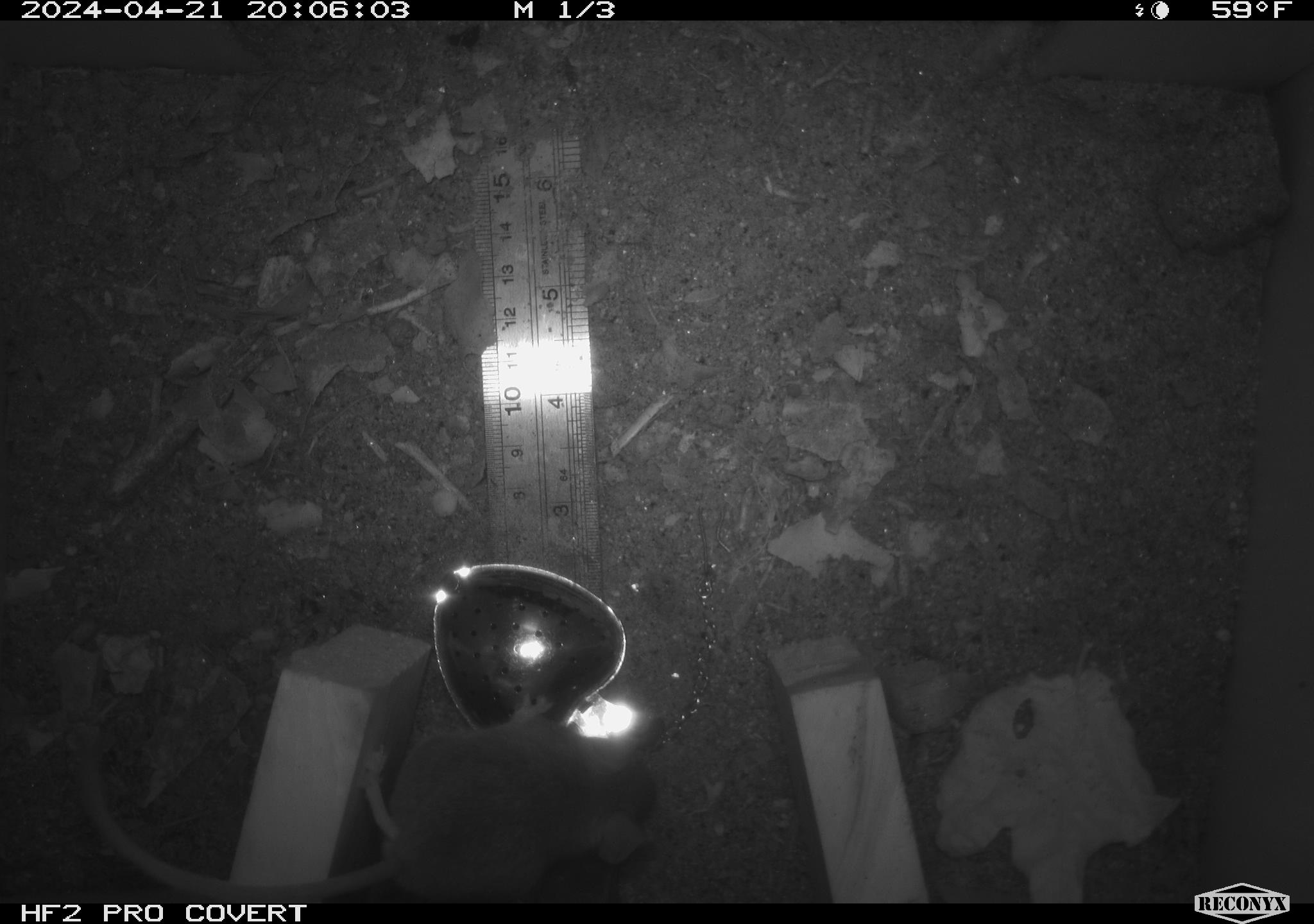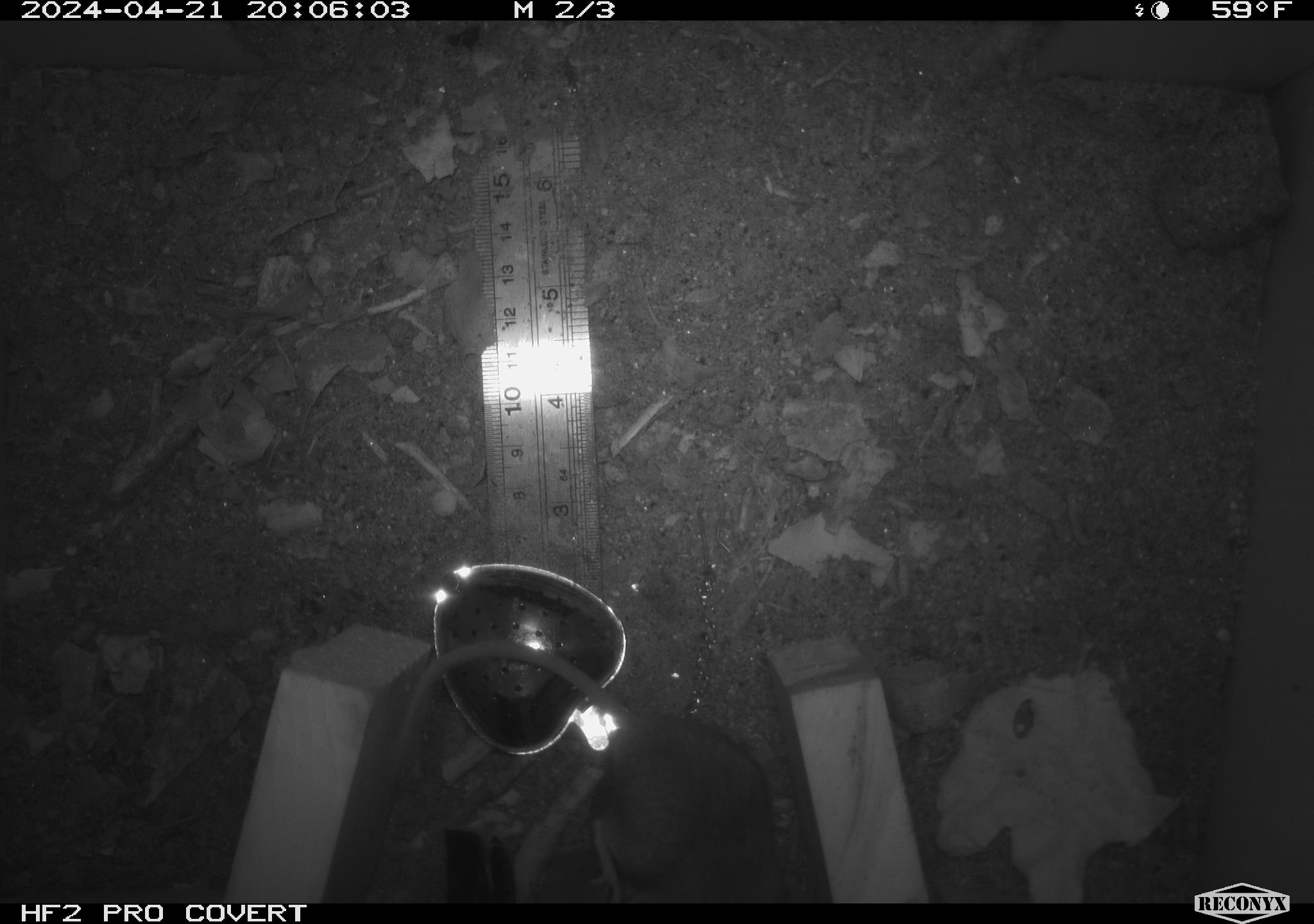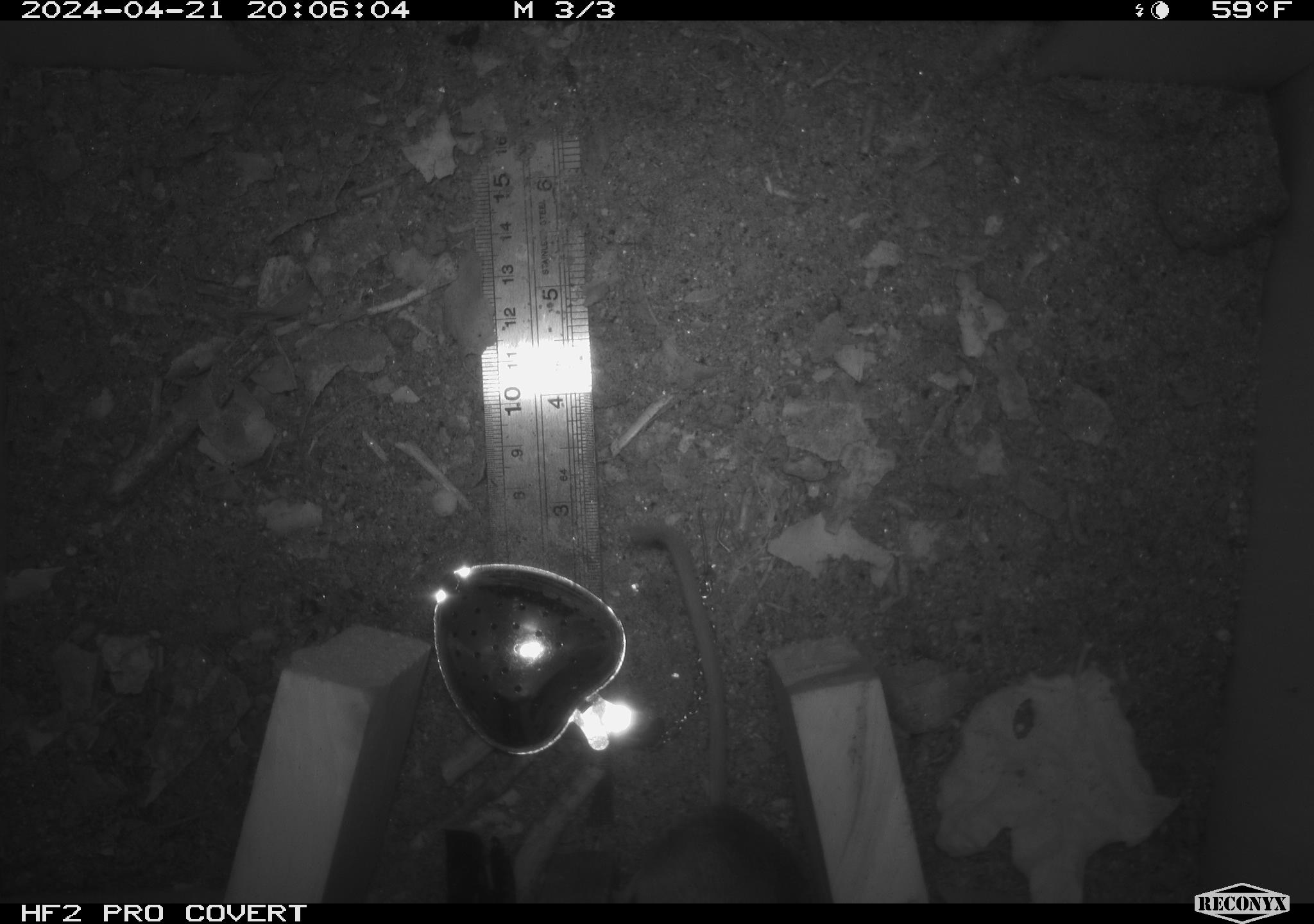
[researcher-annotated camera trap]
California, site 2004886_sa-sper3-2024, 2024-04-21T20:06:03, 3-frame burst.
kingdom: Animalia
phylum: Chordata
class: Mammalia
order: Rodentia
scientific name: Rodentia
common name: mouse species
Mouse species (Rodentia).